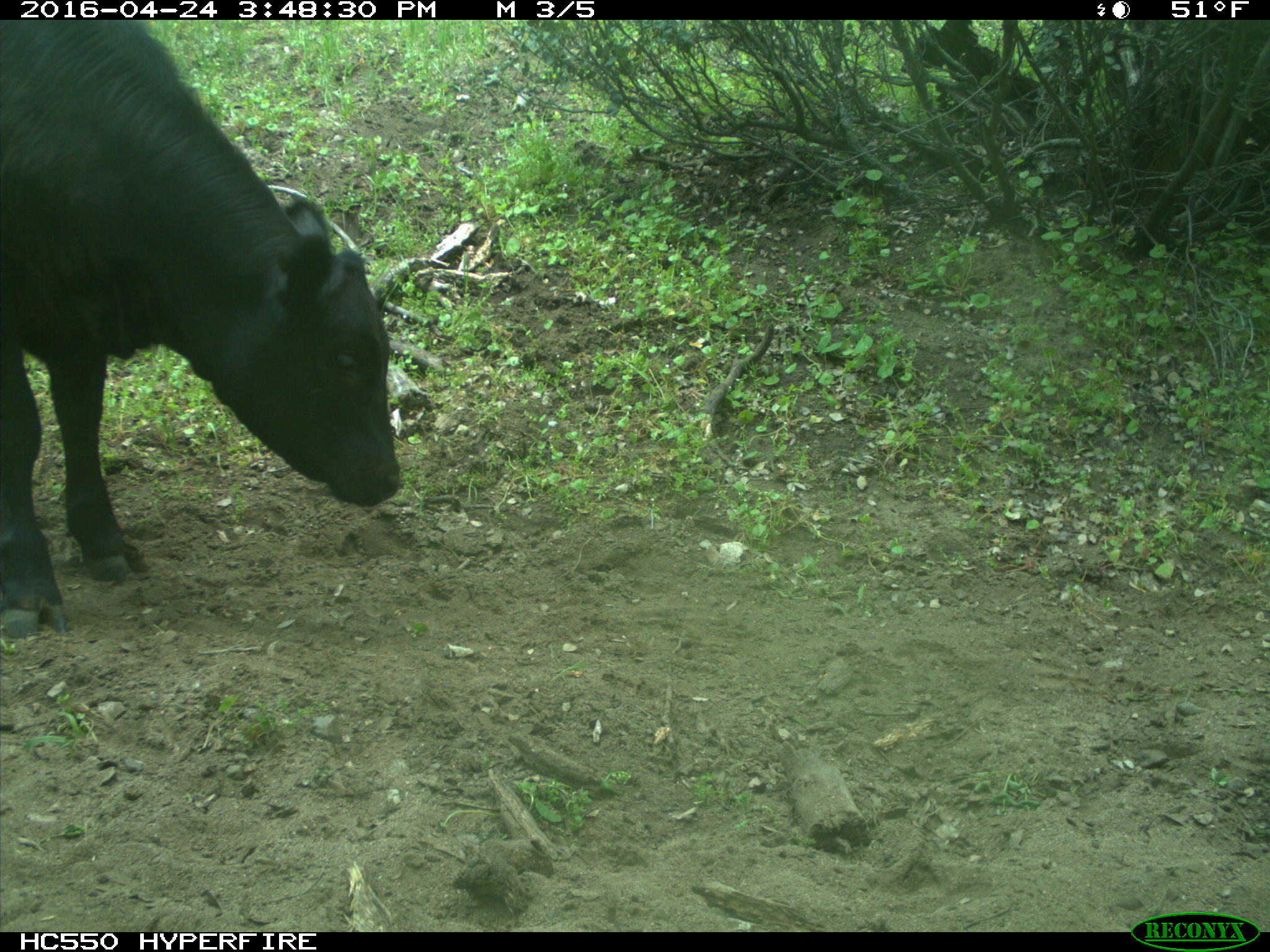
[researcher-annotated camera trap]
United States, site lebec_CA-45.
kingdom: Animalia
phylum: Chordata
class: Mammalia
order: Artiodactyla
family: Bovidae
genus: Bos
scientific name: Bos taurus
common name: domestic cow